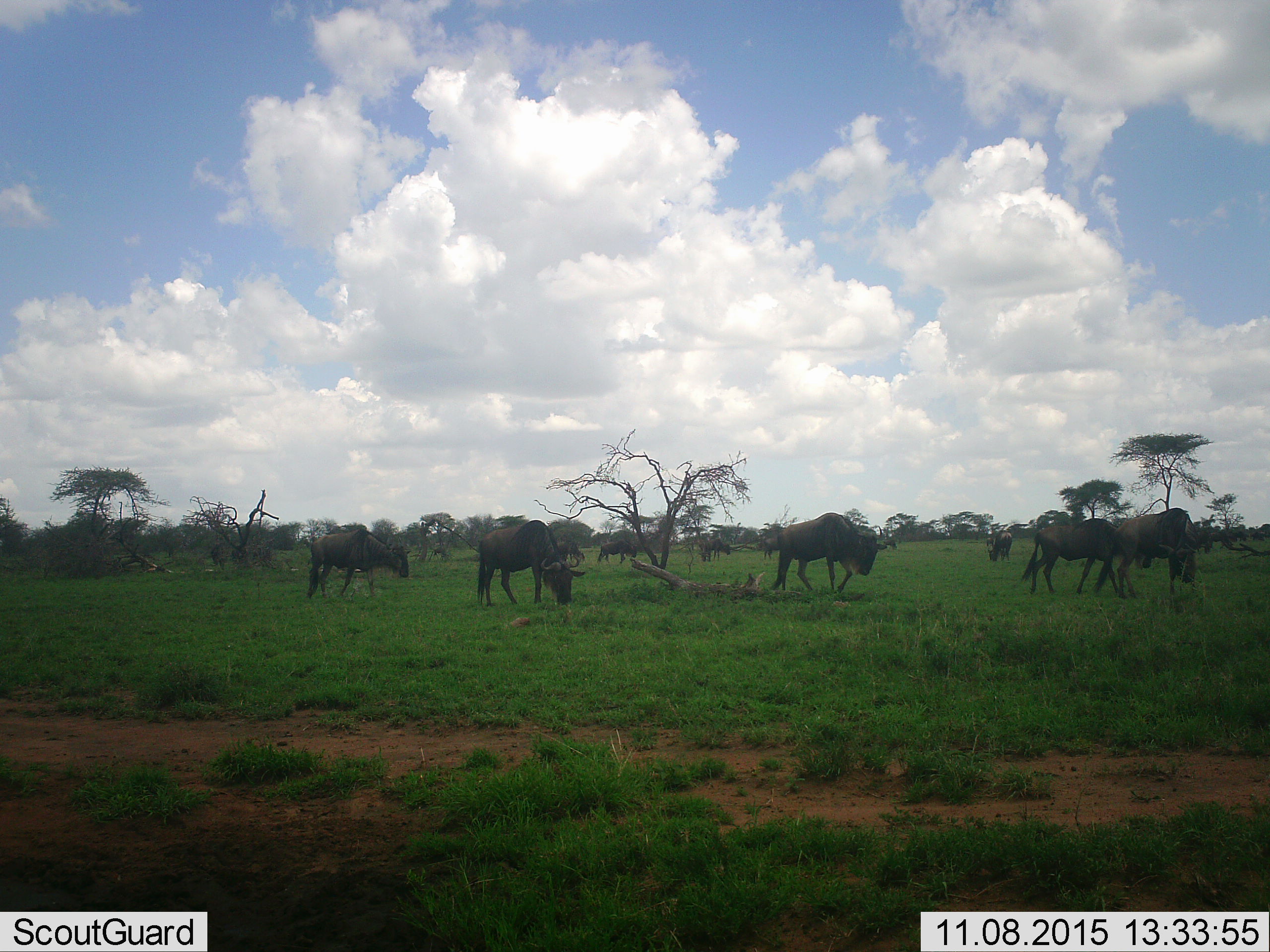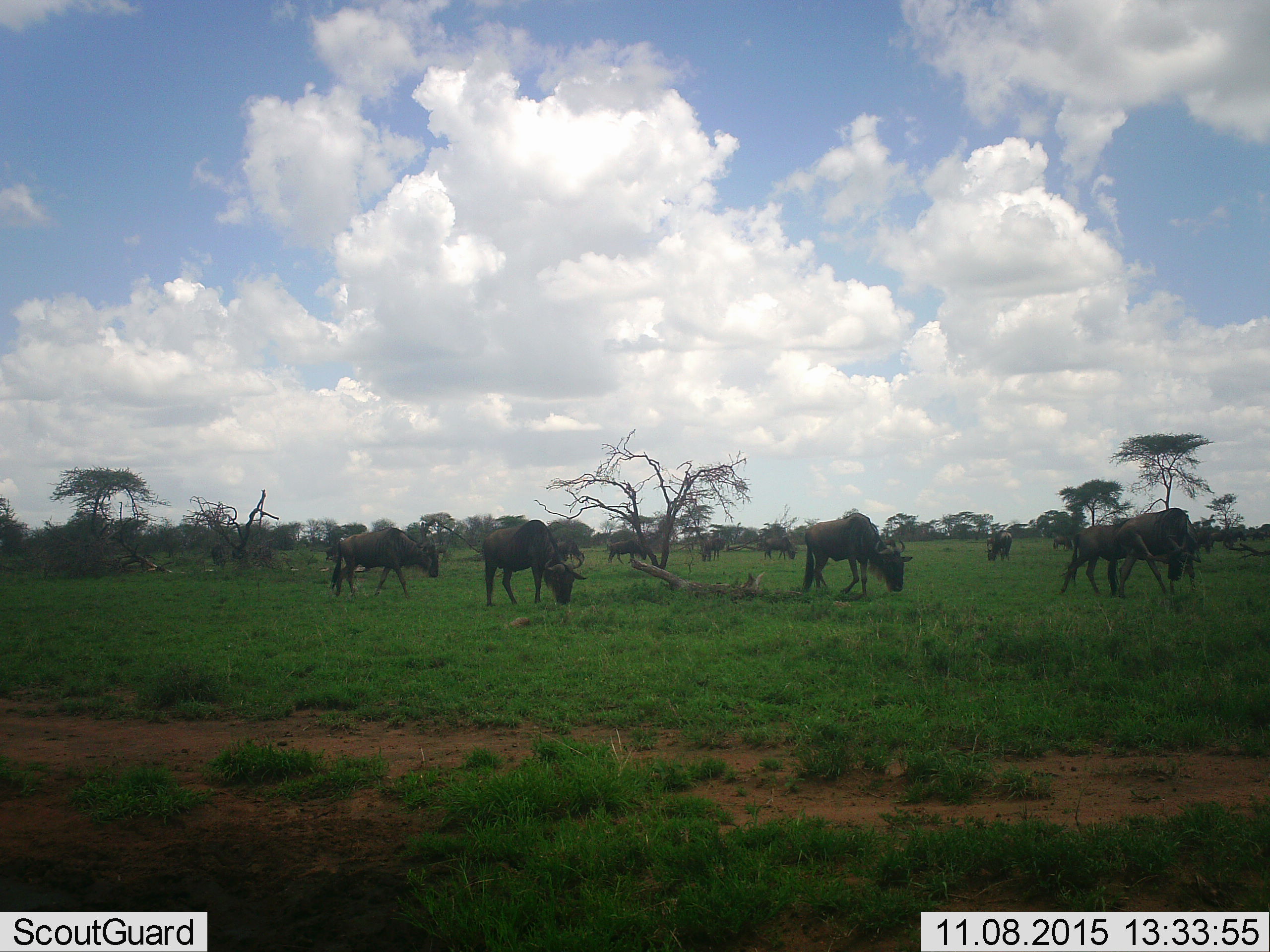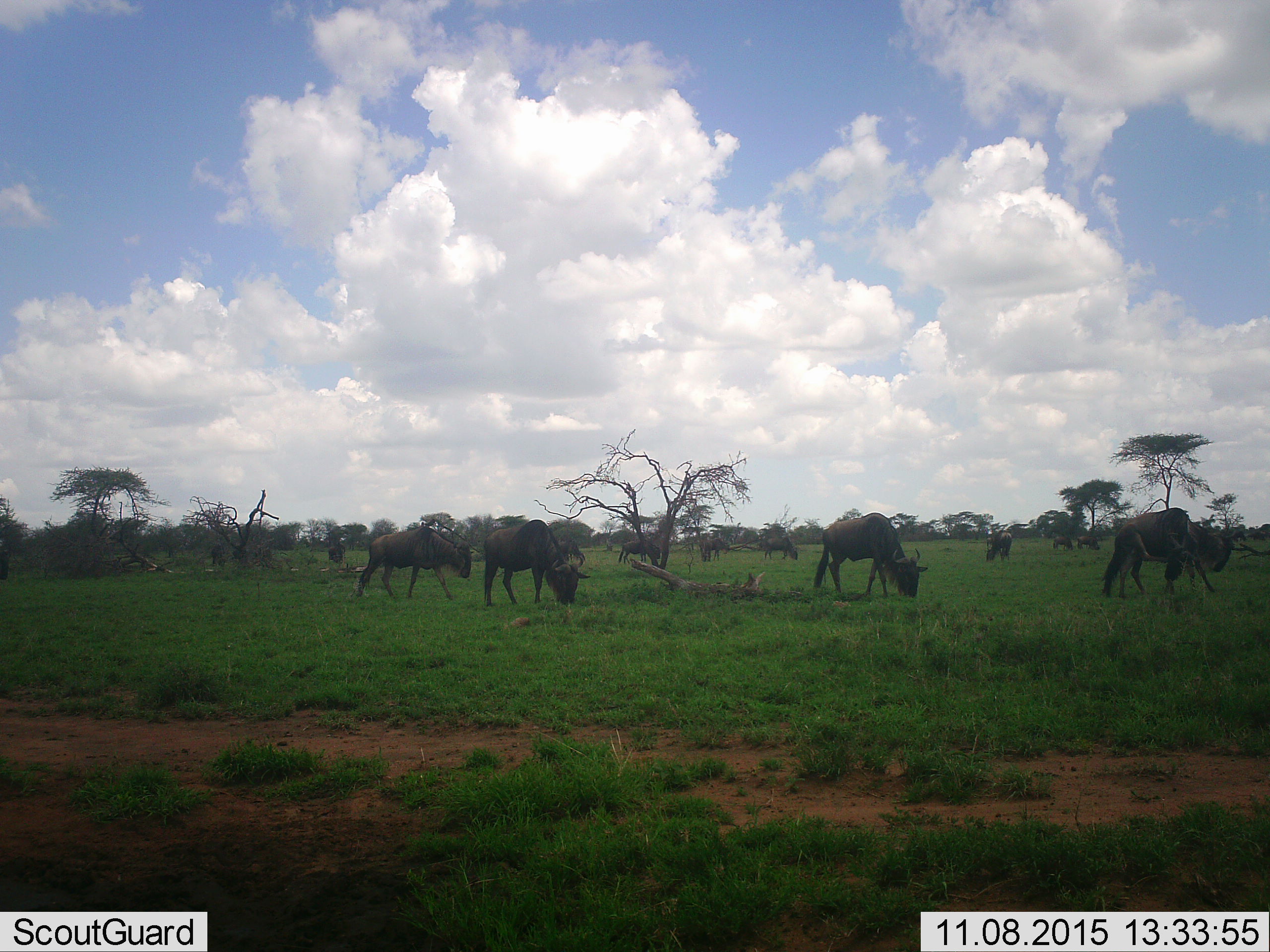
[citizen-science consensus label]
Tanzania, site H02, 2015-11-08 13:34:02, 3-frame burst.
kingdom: Animalia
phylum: Chordata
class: Mammalia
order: Artiodactyla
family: Bovidae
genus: Connochaetes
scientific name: Connochaetes taurinus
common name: blue wildebeest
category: wildebeest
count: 11-50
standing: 38%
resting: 0%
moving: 88%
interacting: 0%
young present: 0%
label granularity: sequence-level